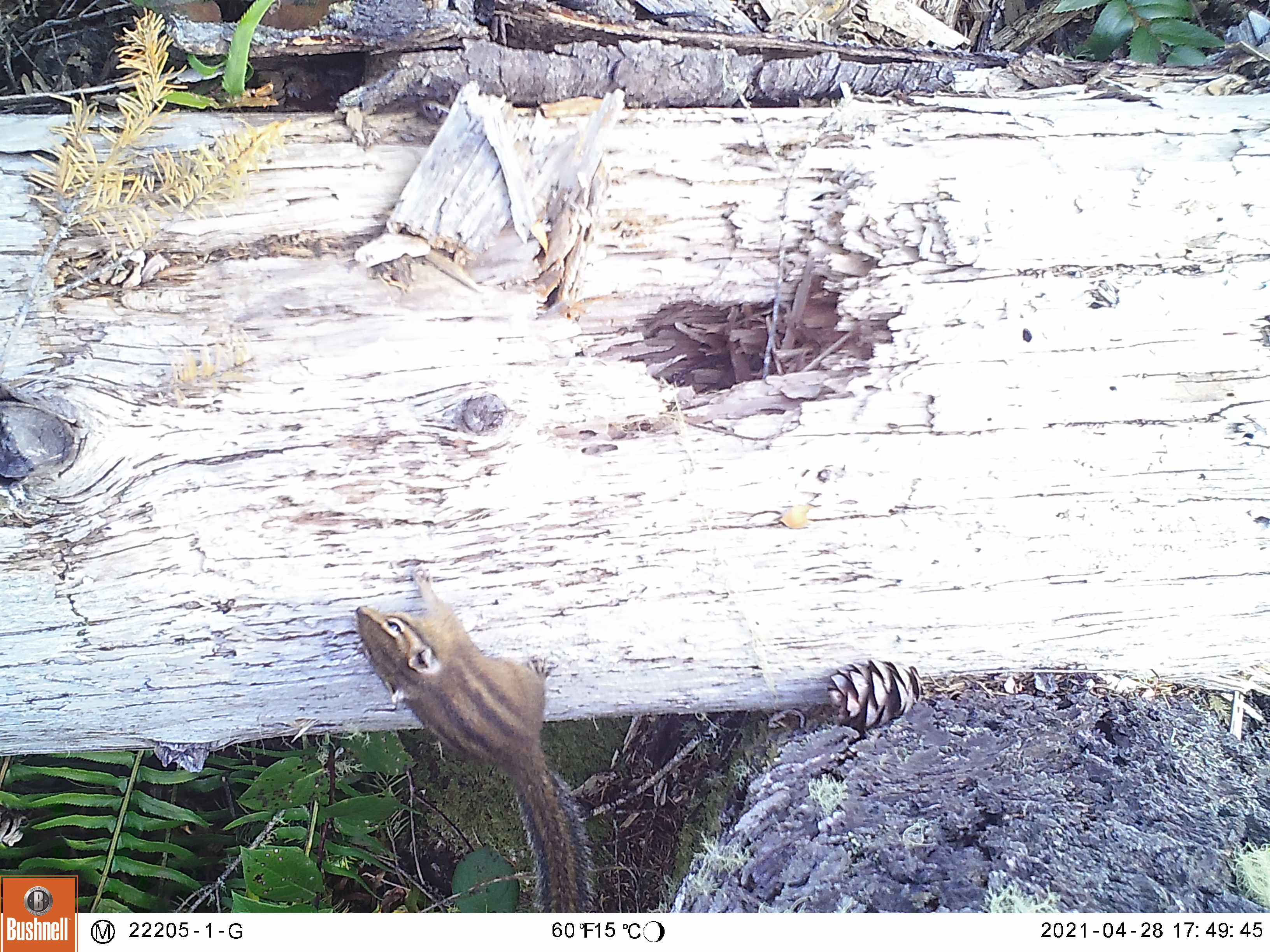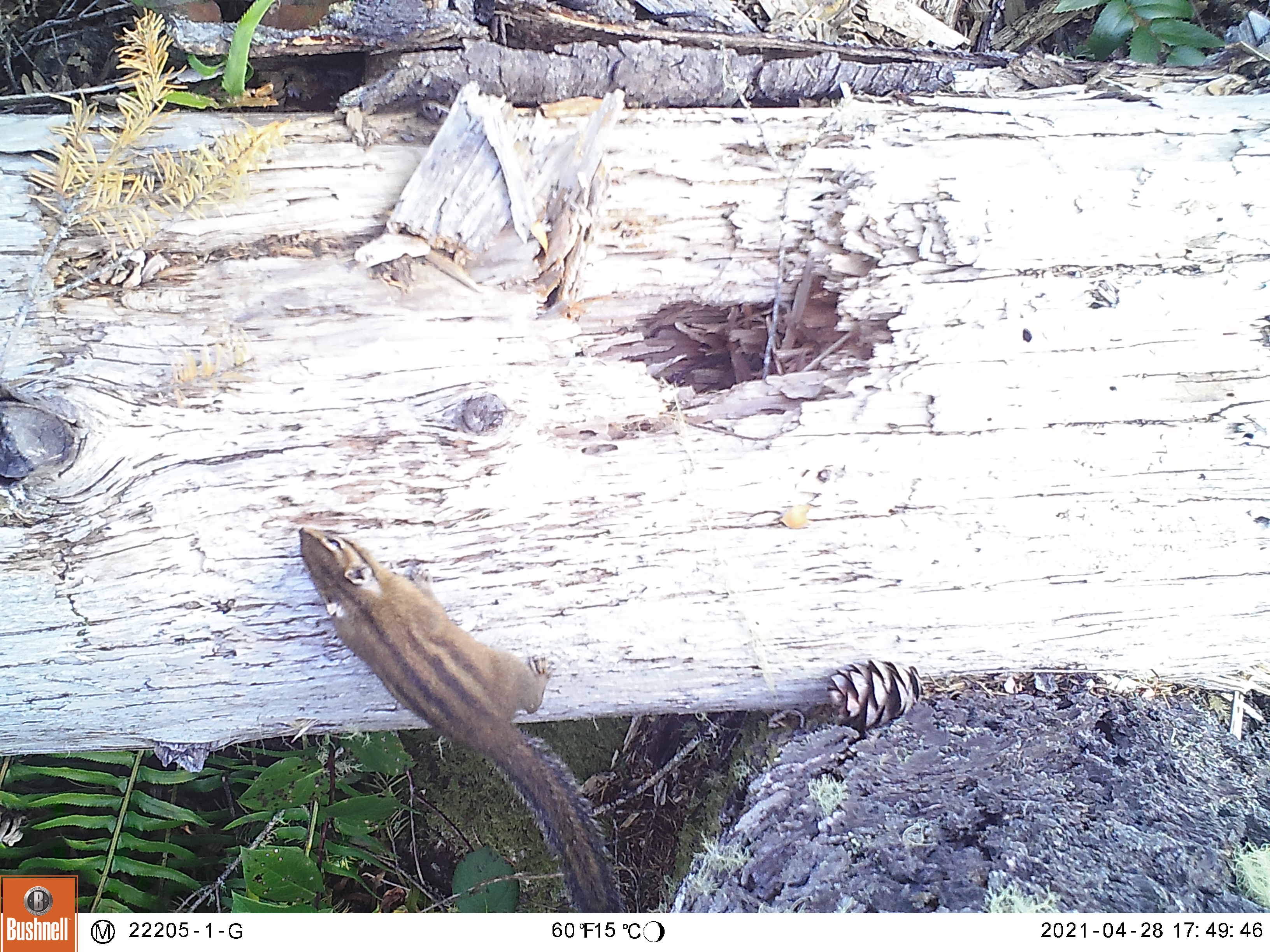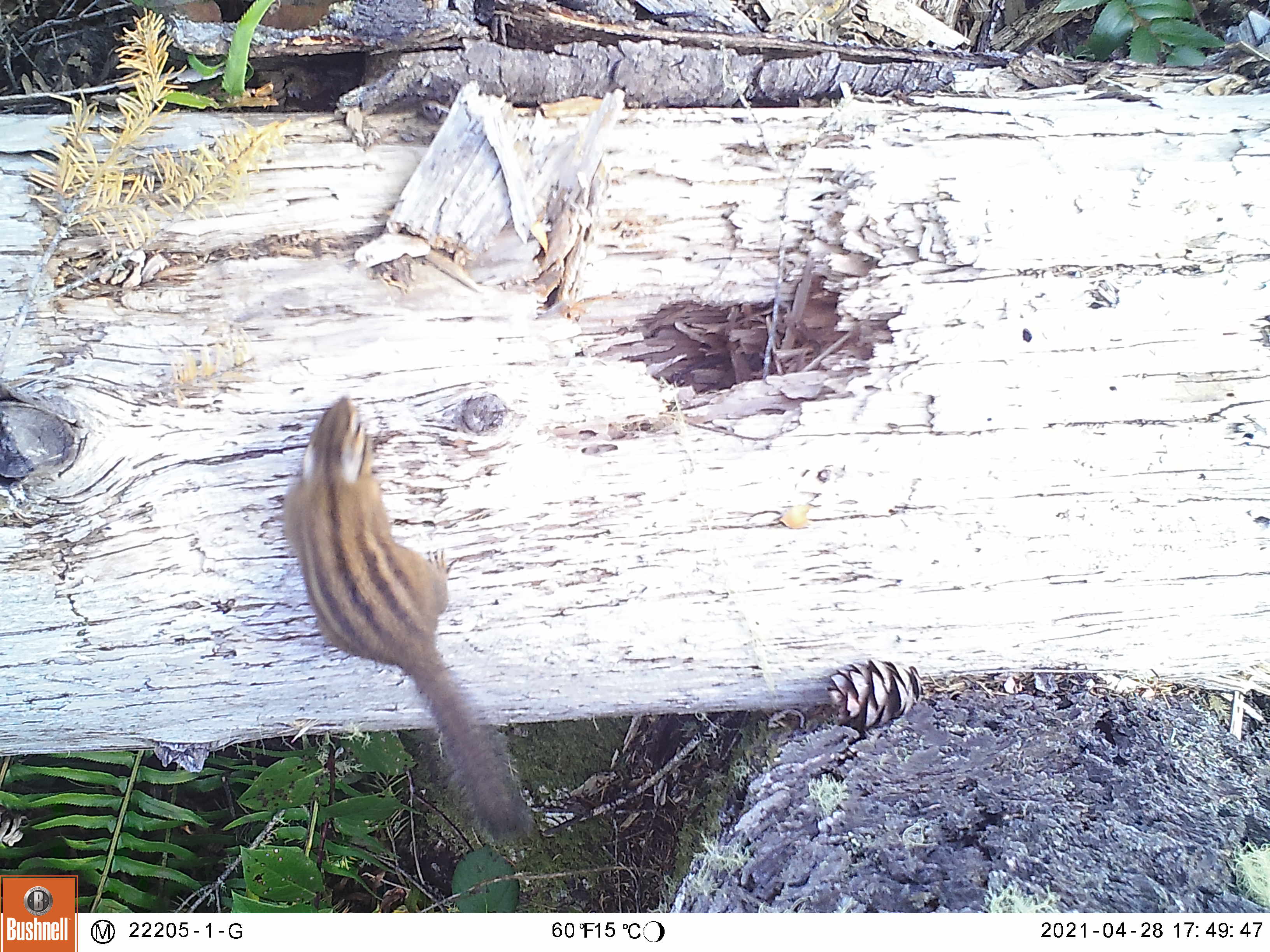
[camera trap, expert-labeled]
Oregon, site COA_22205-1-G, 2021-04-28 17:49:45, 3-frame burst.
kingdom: Animalia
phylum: Chordata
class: Mammalia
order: Rodentia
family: Sciuridae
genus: Neotamias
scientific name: Neotamias townsendii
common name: townsend's chipmunk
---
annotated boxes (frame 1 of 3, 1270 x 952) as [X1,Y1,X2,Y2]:
townsend's chipmunk: [317,553,623,913]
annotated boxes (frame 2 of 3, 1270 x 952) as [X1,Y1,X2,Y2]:
townsend's chipmunk: [276,495,652,913]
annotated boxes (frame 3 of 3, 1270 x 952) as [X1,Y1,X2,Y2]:
townsend's chipmunk: [261,373,561,879]